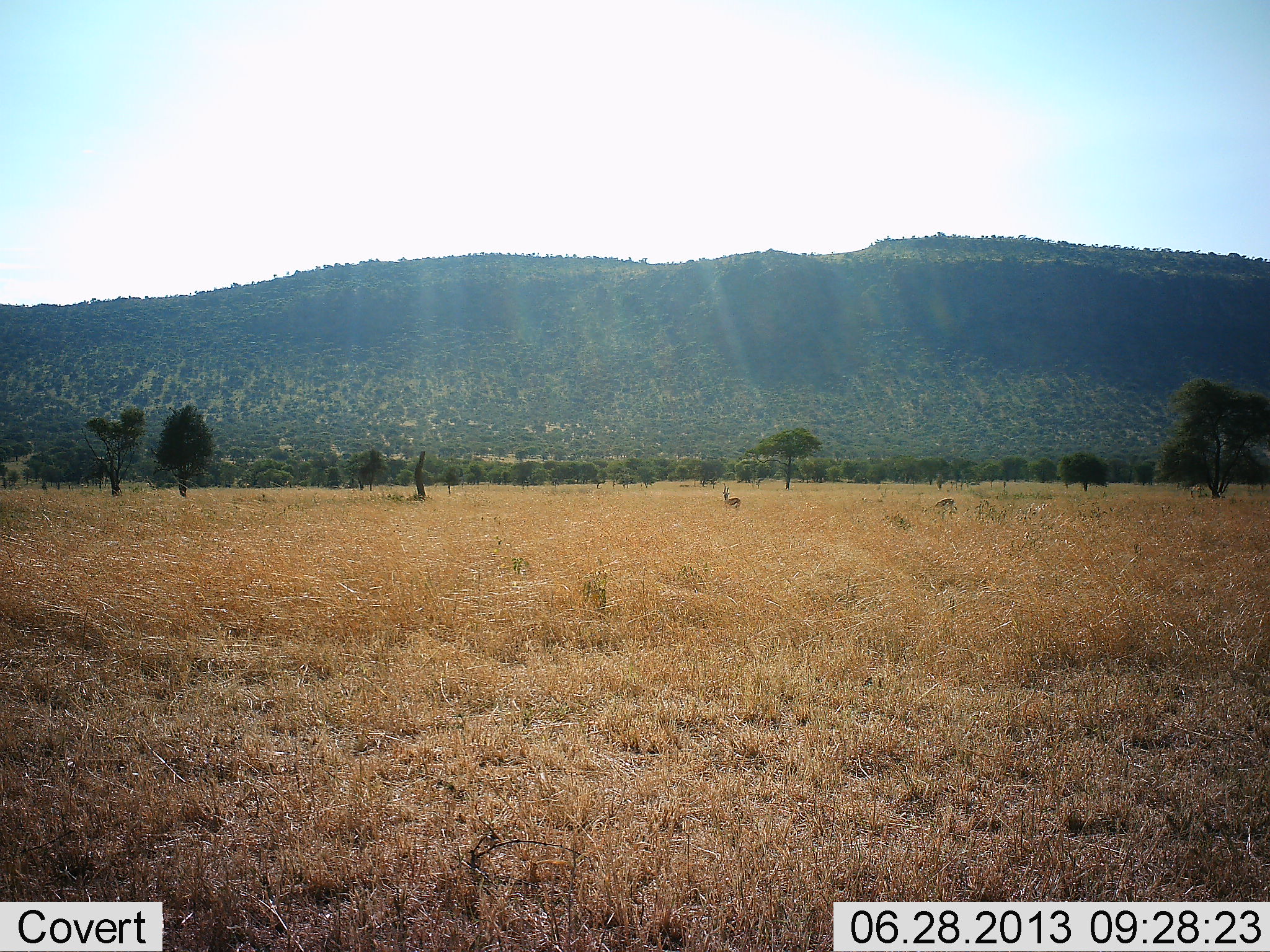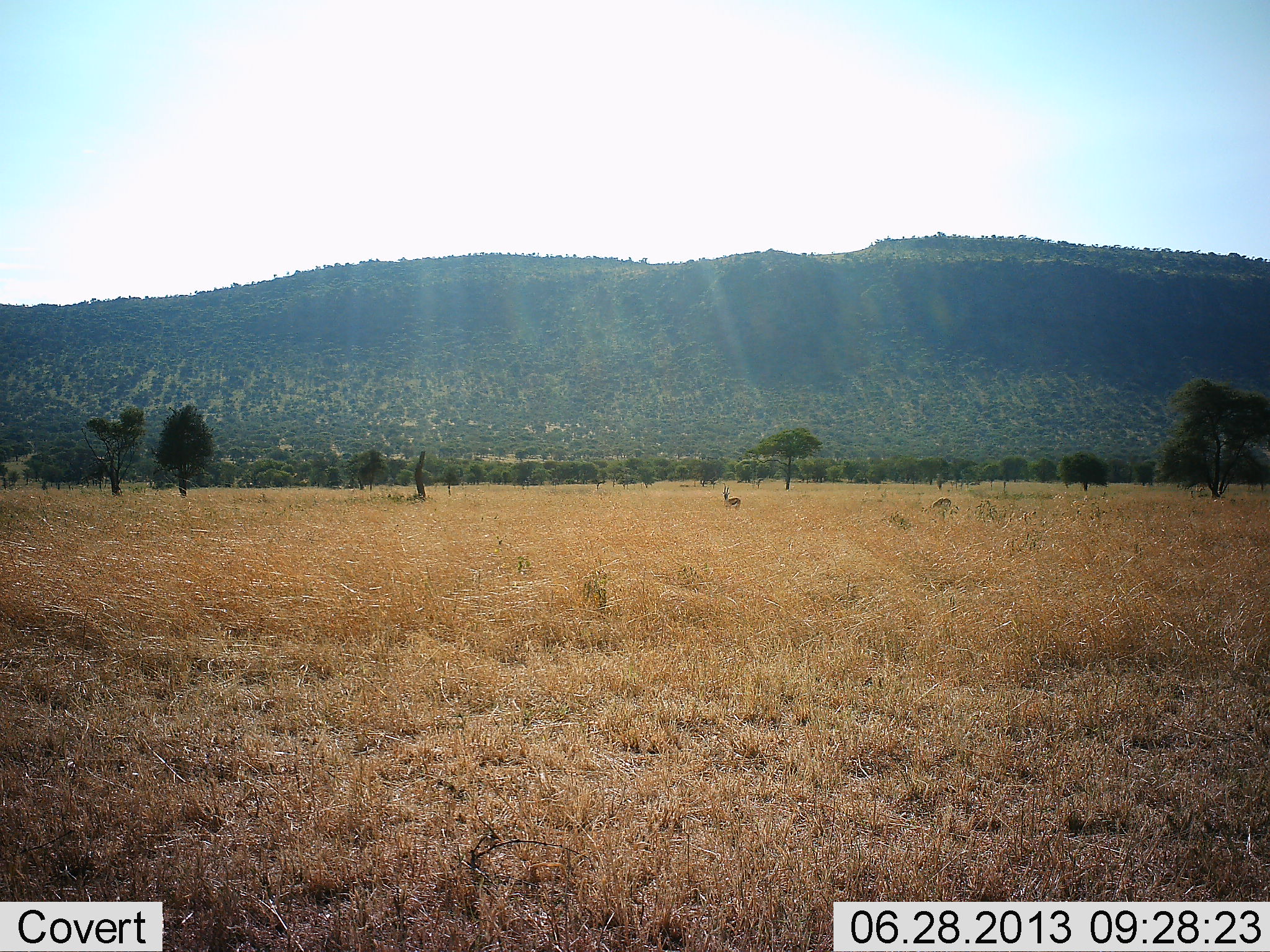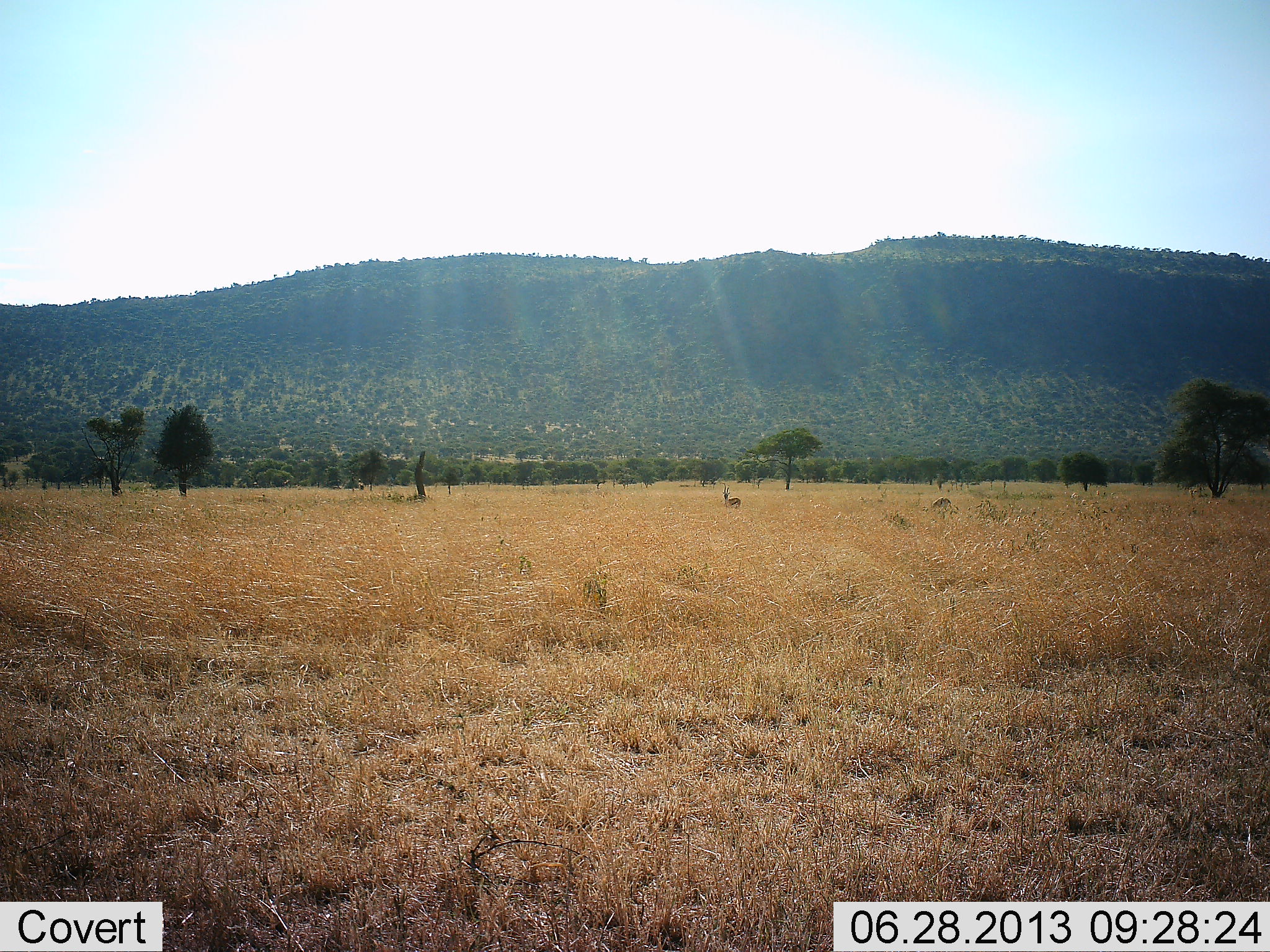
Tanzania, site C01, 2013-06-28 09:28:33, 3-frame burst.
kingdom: Animalia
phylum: Chordata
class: Mammalia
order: Artiodactyla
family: Bovidae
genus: Nanger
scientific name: Nanger granti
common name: grant's gazelle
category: gazellegrants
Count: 2.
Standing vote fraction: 50%.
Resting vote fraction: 17%.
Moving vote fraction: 0%.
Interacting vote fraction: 0%.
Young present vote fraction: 0%.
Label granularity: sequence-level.